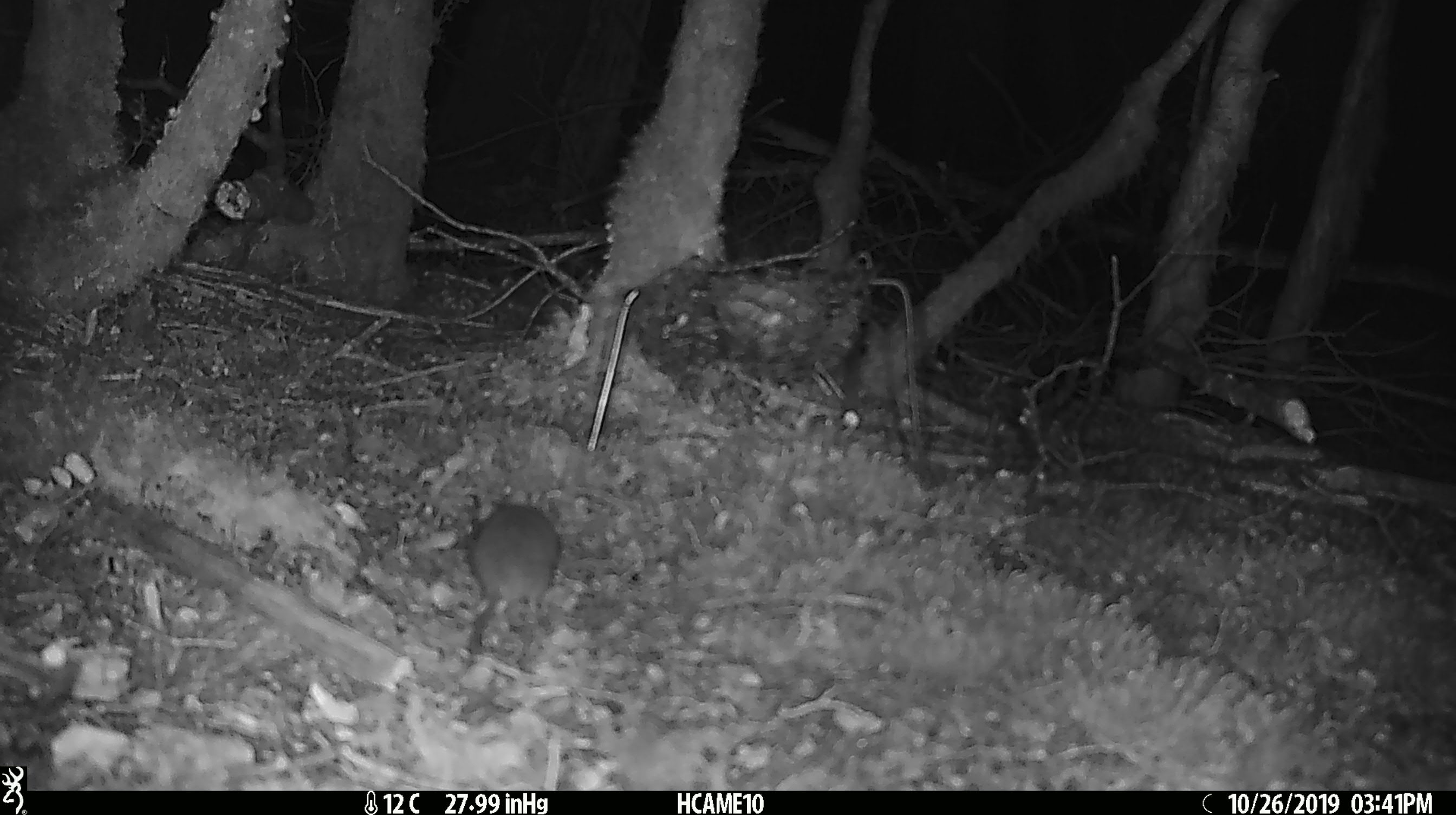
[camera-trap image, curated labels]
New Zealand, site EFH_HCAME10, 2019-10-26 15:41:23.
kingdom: Animalia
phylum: Chordata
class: Mammalia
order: Rodentia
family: Muridae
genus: Mus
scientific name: Mus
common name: mouse